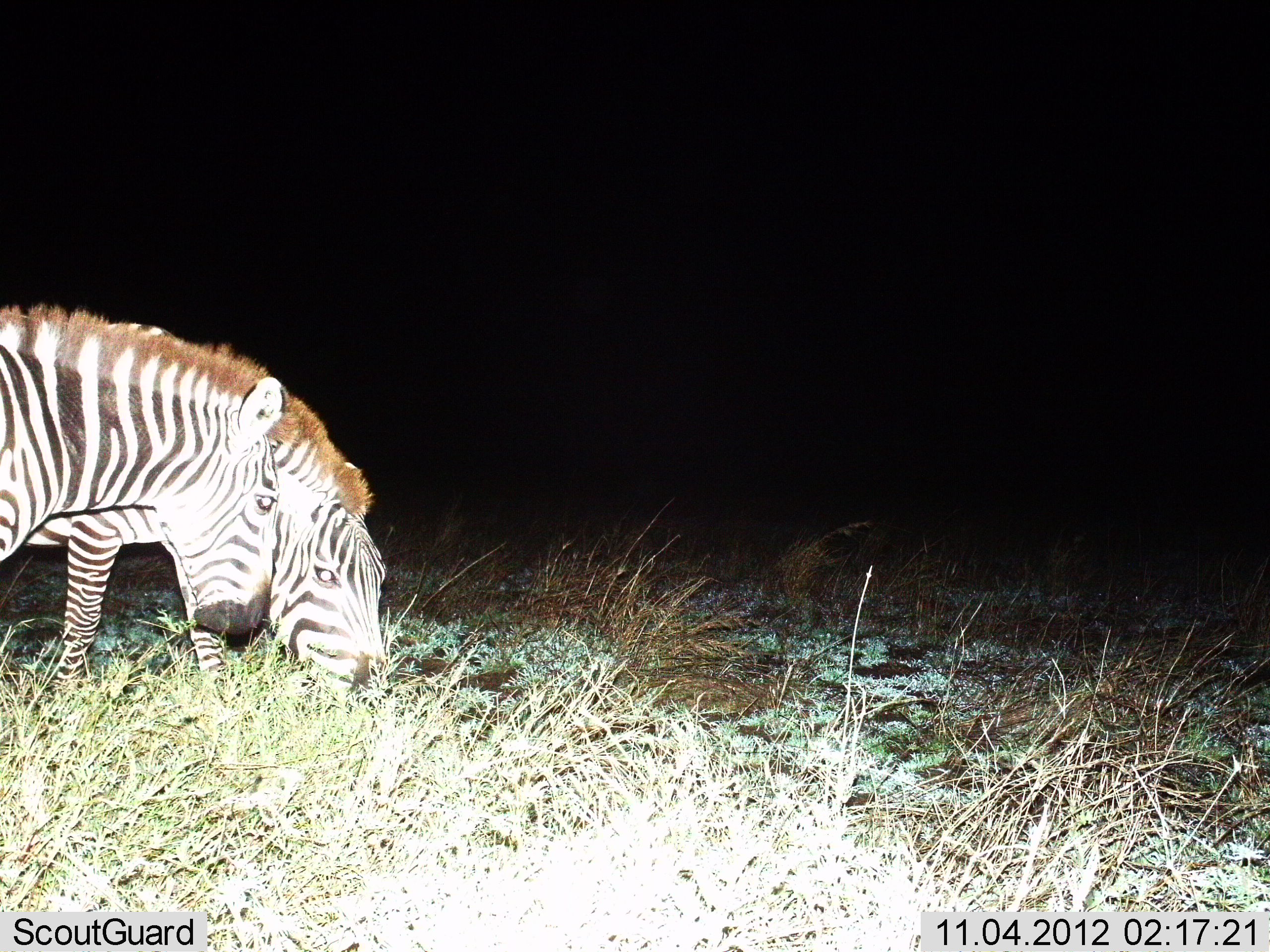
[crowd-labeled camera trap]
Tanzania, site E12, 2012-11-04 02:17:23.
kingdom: Animalia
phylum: Chordata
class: Mammalia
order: Perissodactyla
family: Equidae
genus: Equus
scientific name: Equus quagga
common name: plains zebra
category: zebra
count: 2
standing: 20%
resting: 0%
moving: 0%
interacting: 10%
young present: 0%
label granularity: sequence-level